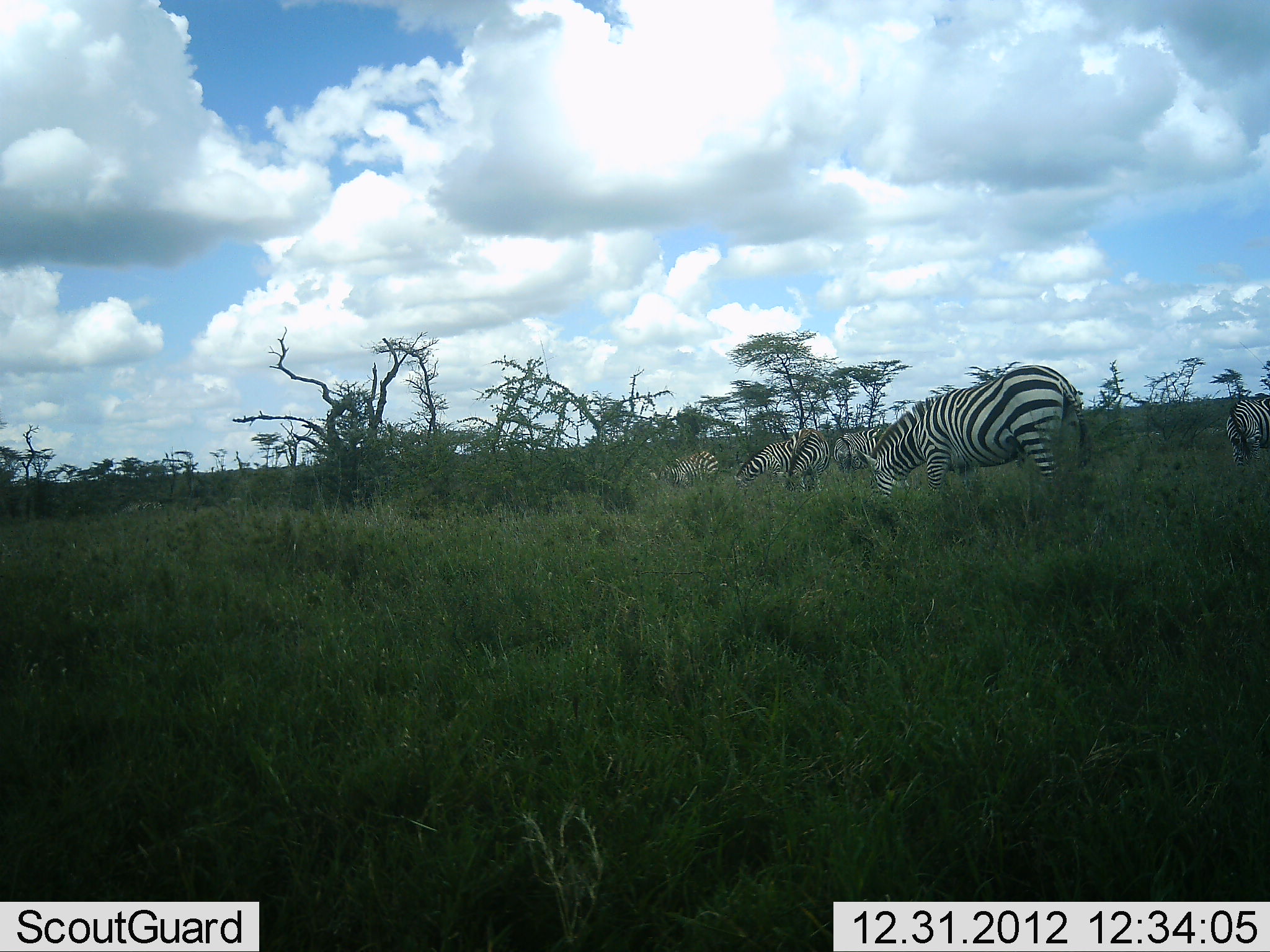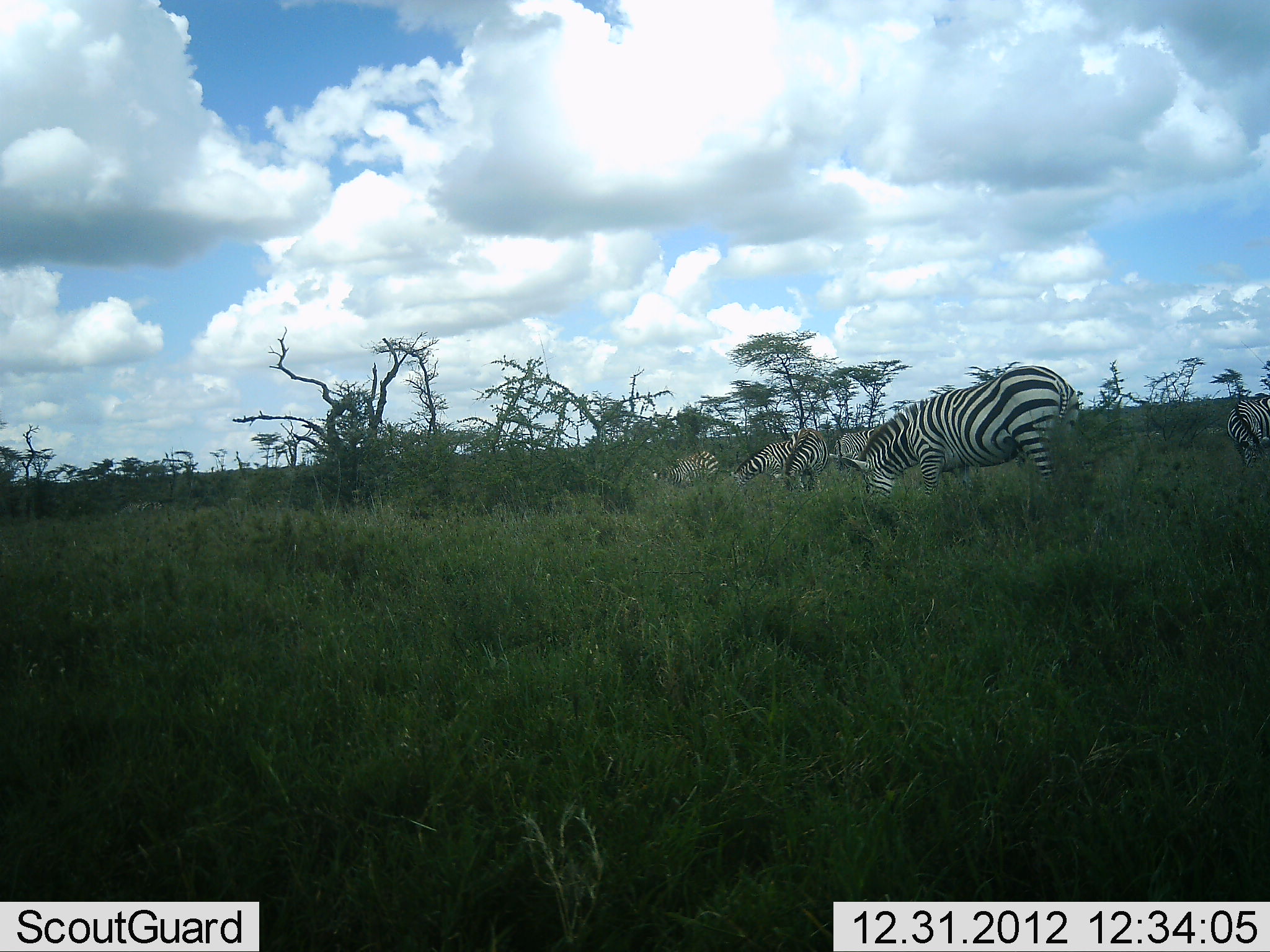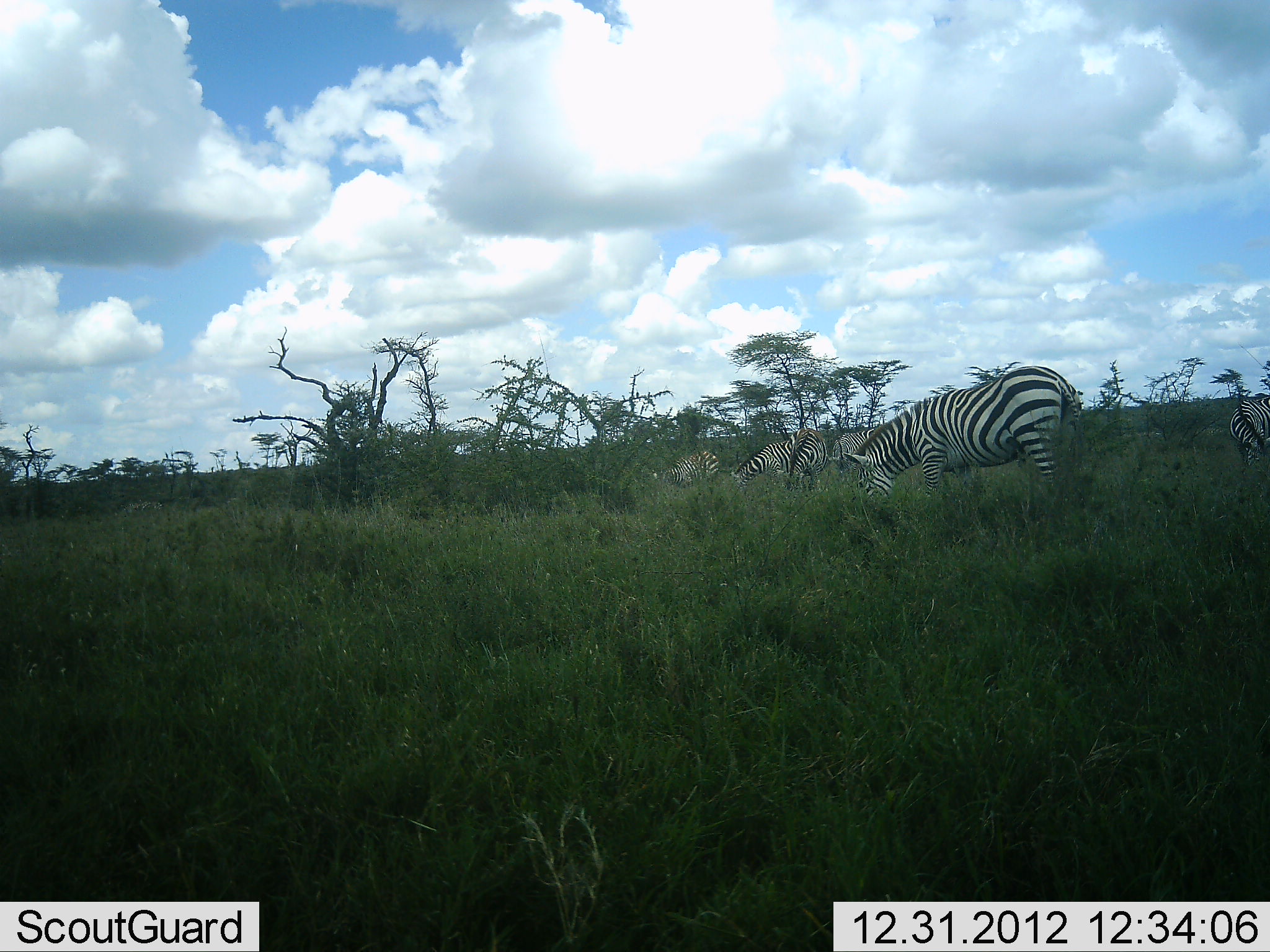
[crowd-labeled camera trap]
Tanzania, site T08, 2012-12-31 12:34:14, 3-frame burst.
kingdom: Animalia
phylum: Chordata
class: Mammalia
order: Perissodactyla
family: Equidae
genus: Equus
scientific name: Equus quagga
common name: plains zebra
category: zebra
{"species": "zebra (plains zebra) (Equus quagga)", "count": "6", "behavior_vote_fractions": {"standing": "47%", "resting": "0%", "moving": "0%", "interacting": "0%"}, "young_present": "0%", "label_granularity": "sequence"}